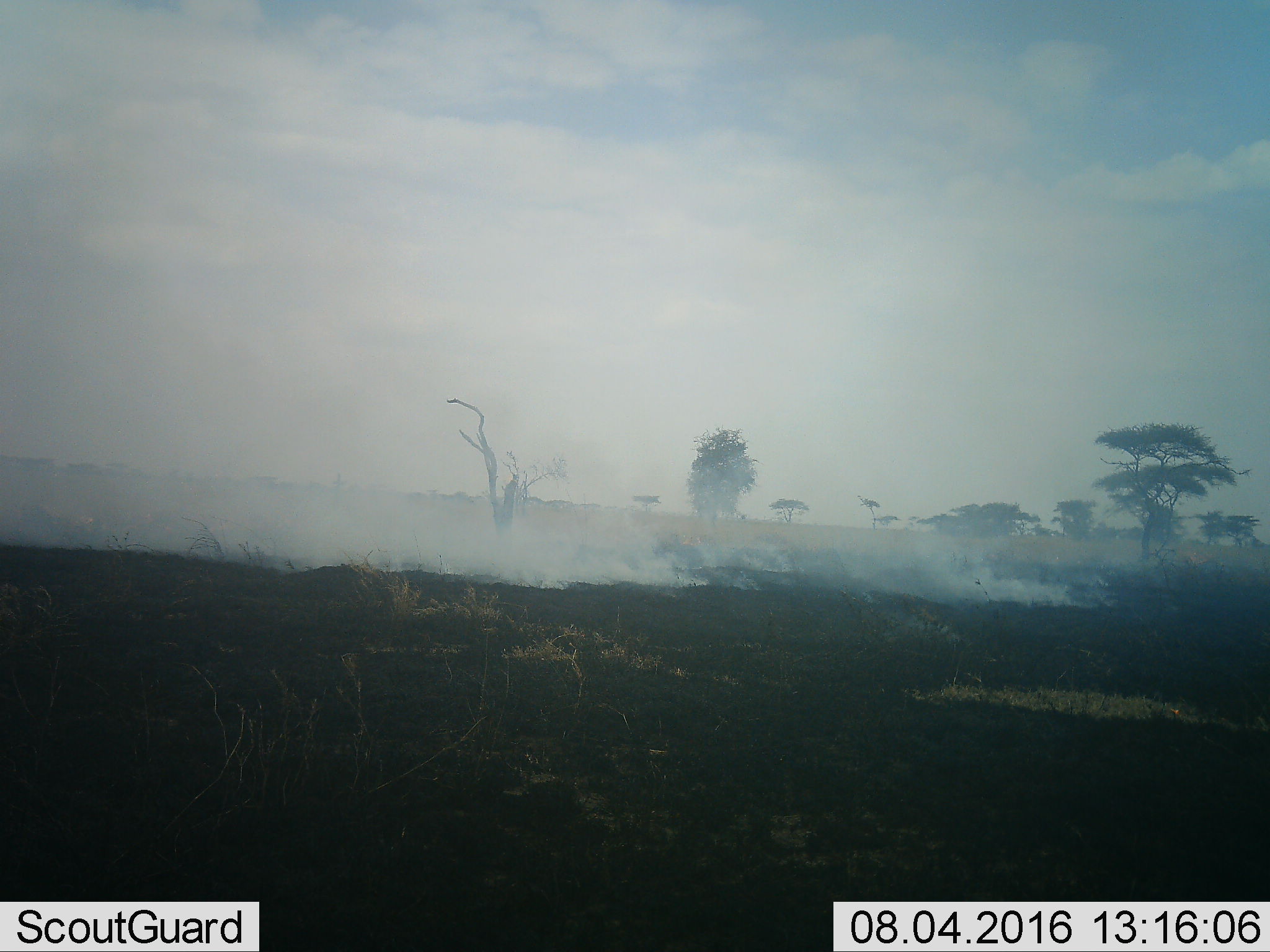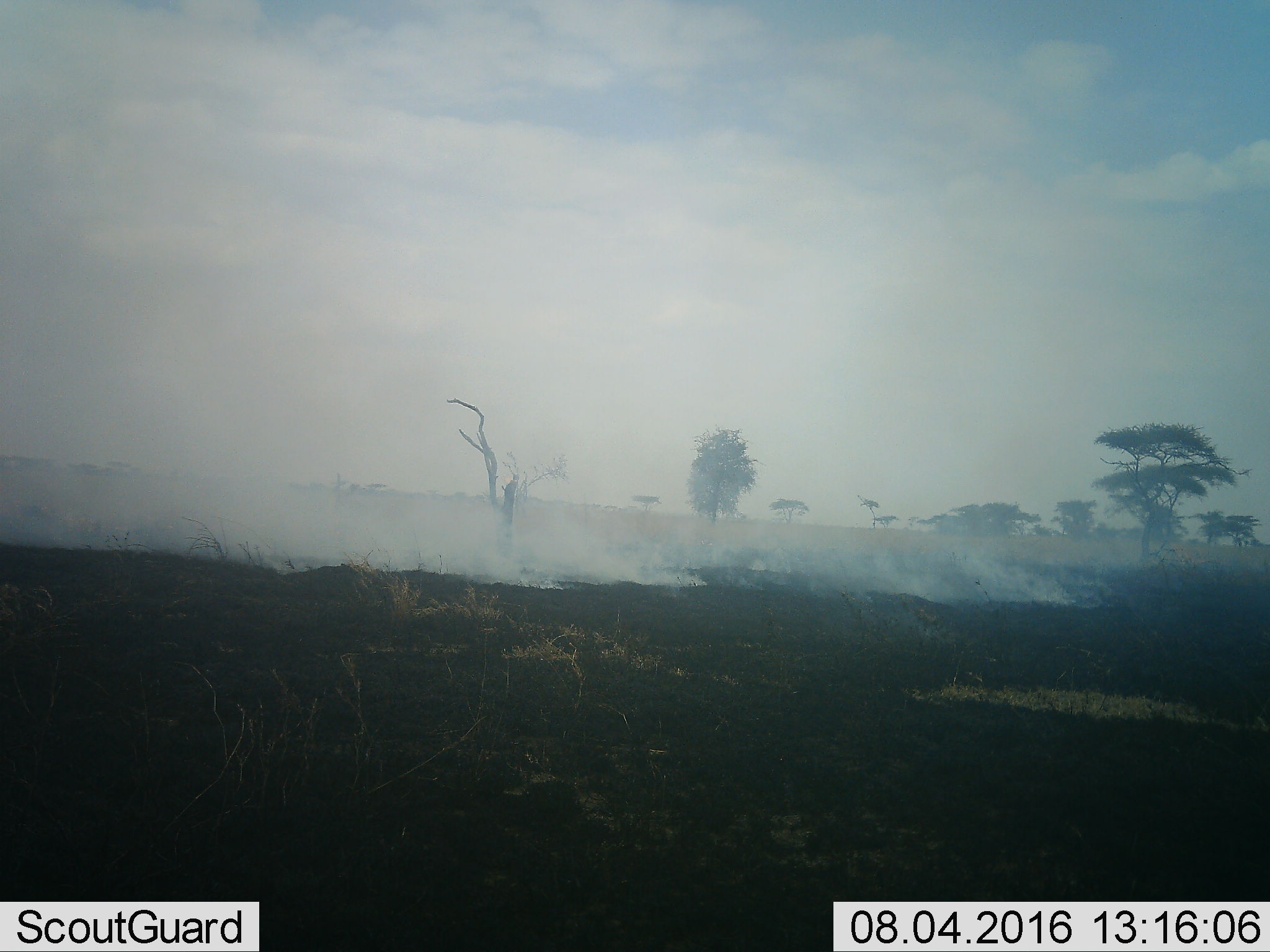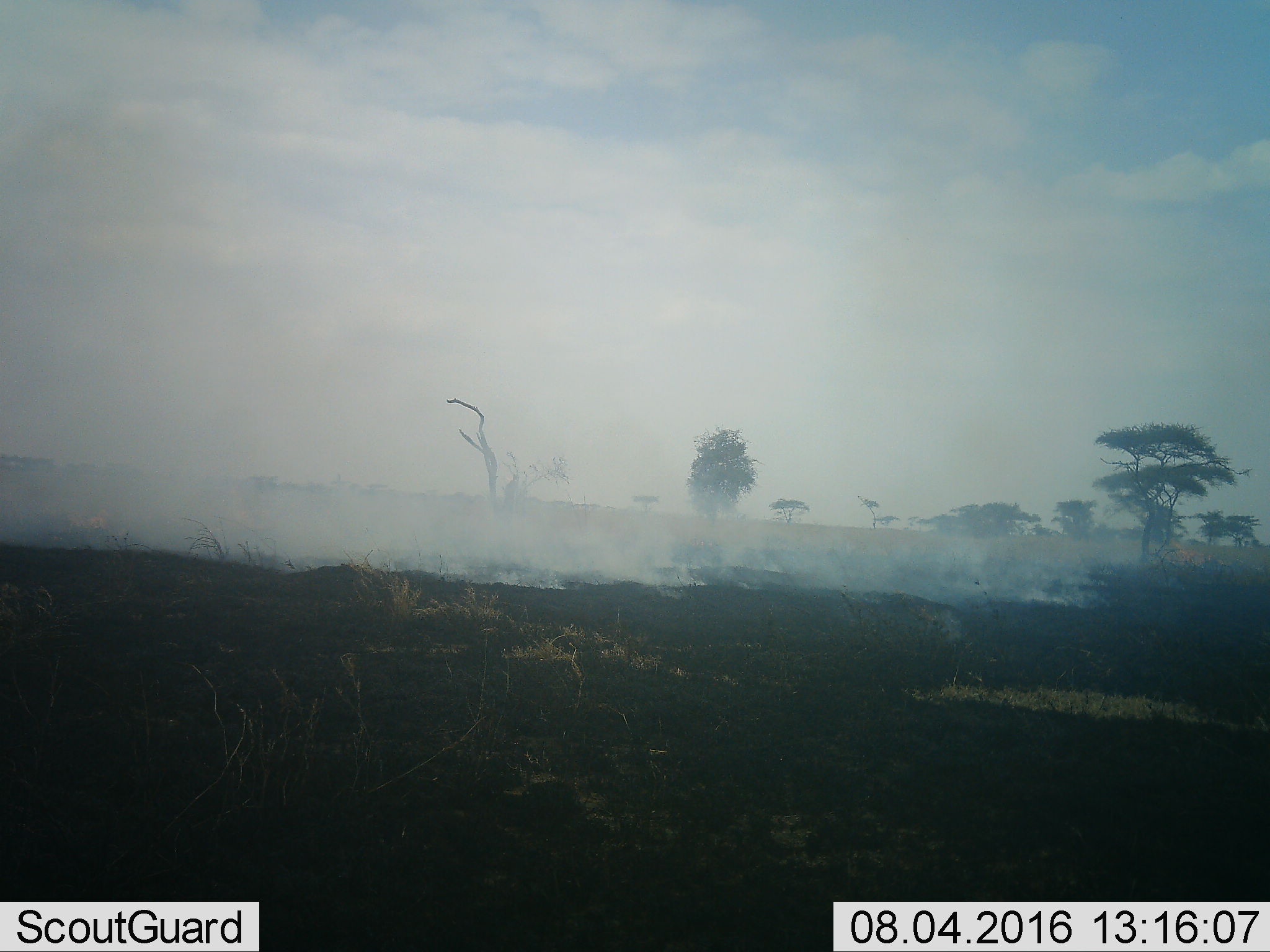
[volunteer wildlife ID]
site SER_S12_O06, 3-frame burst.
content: unidentified animal